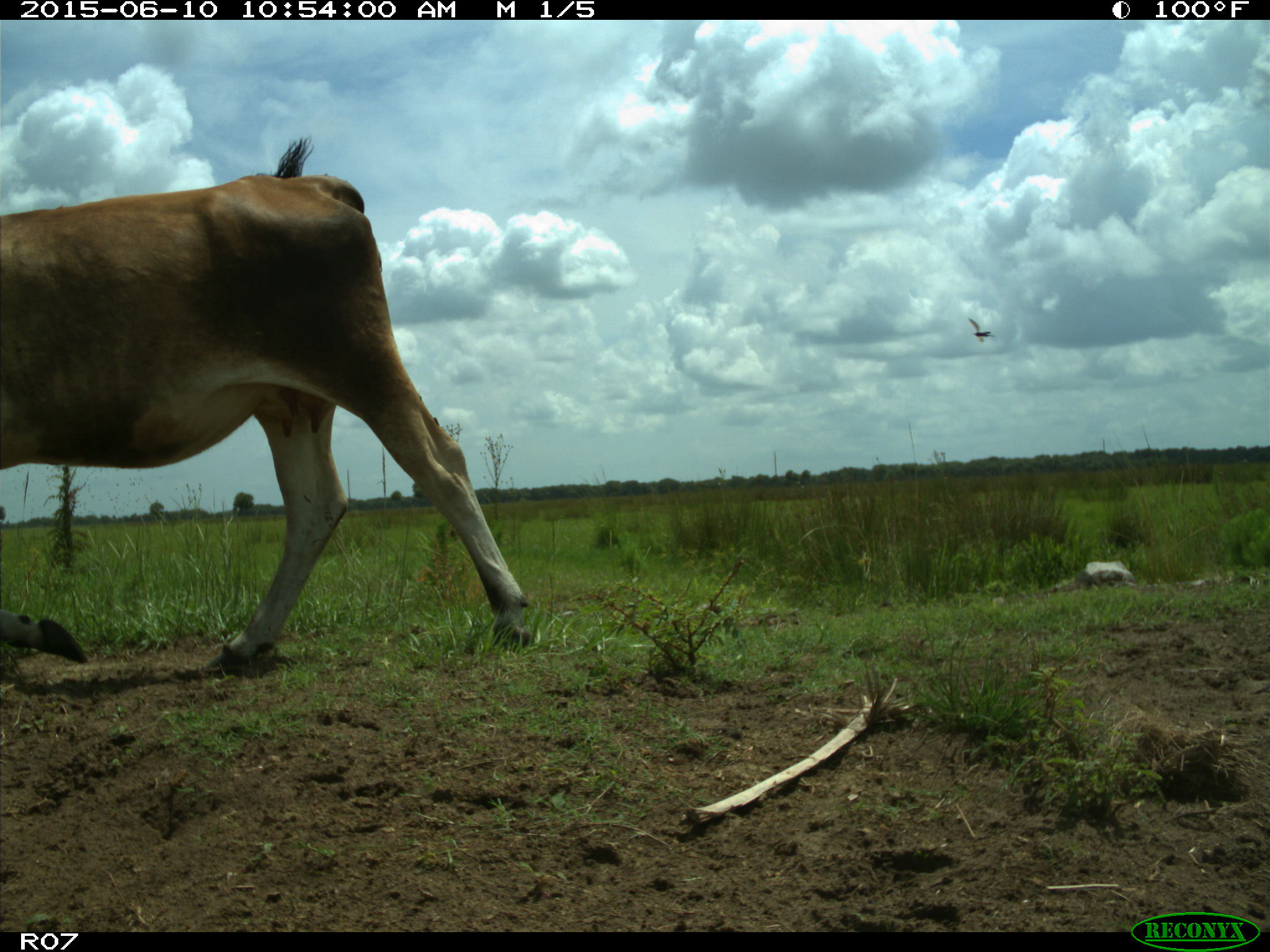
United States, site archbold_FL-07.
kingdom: Animalia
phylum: Chordata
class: Mammalia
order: Artiodactyla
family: Bovidae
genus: Bos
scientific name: Bos taurus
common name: domestic cow